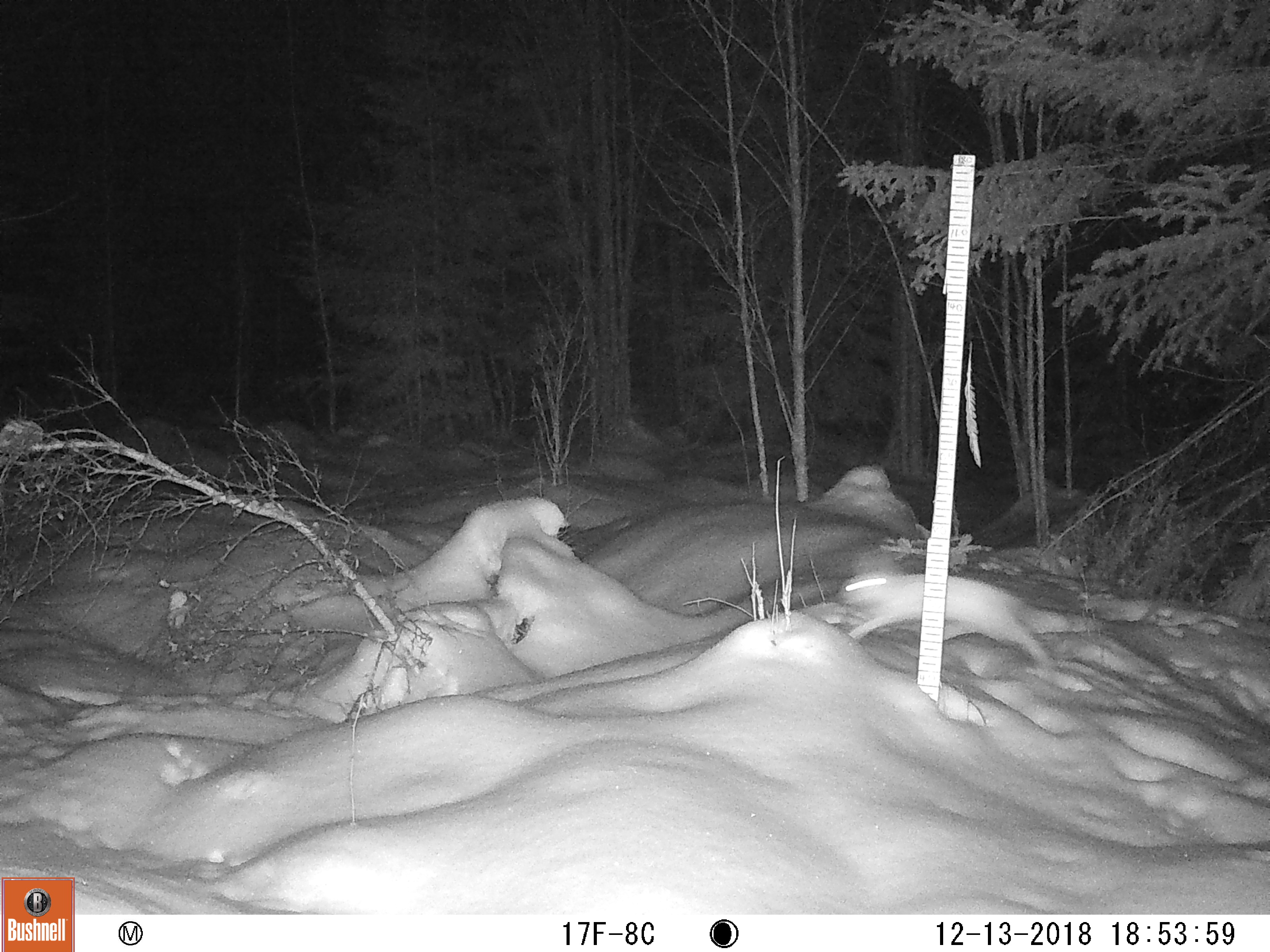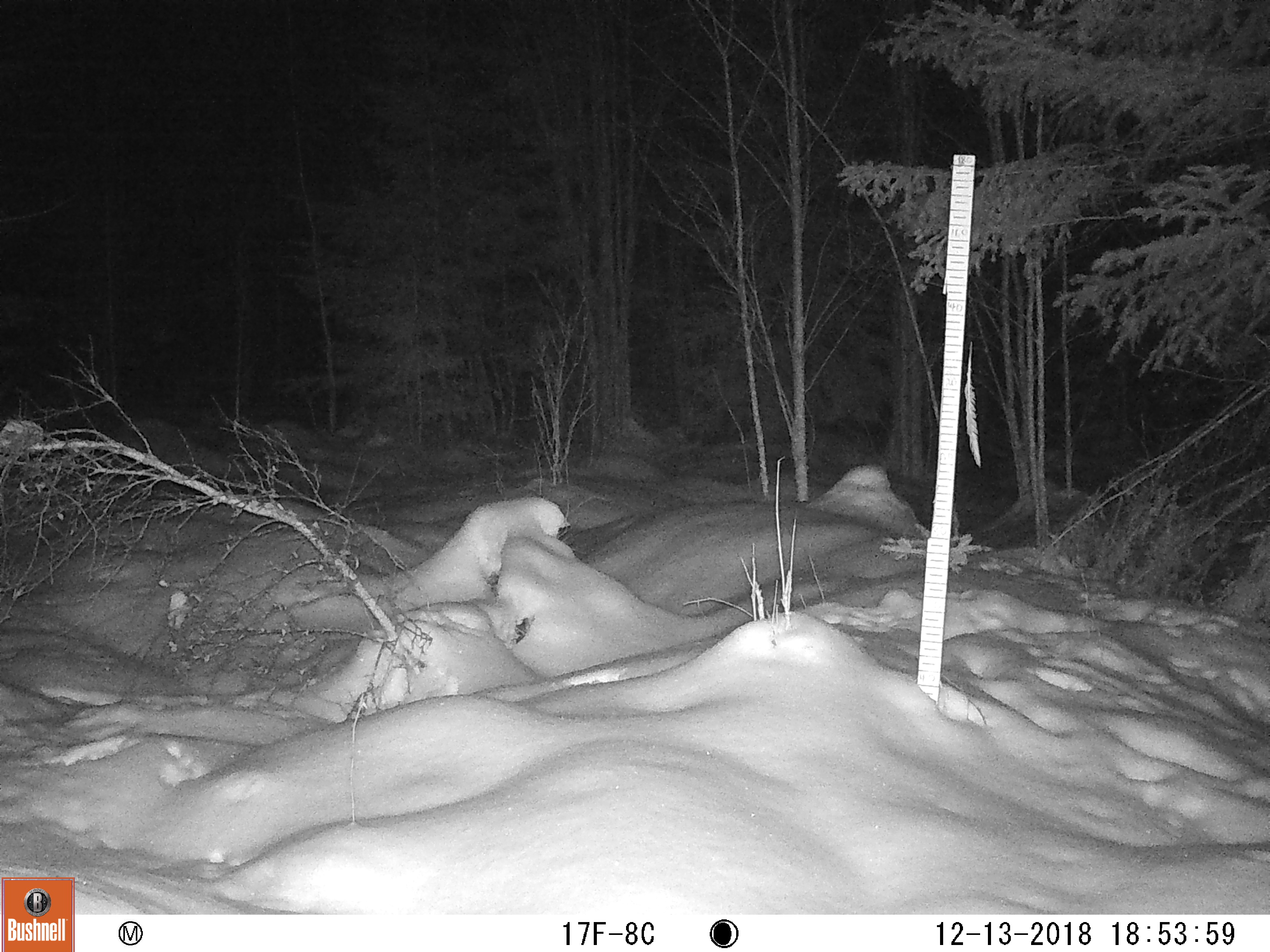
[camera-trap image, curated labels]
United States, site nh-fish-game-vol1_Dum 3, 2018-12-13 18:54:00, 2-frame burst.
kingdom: Animalia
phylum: Chordata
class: Mammalia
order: Lagomorpha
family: Leporidae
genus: Lepus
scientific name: Lepus americanus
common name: snowshoe hare